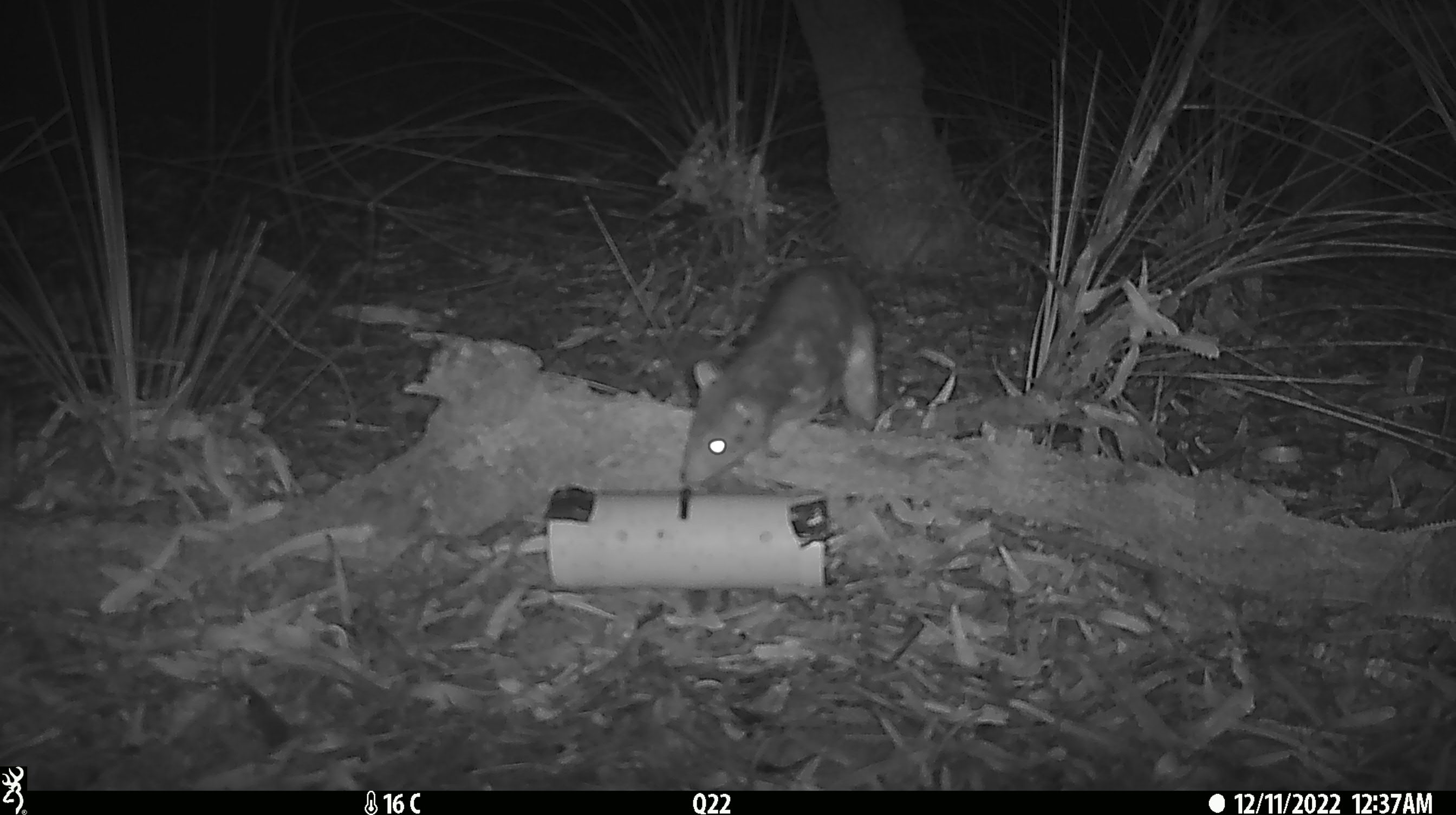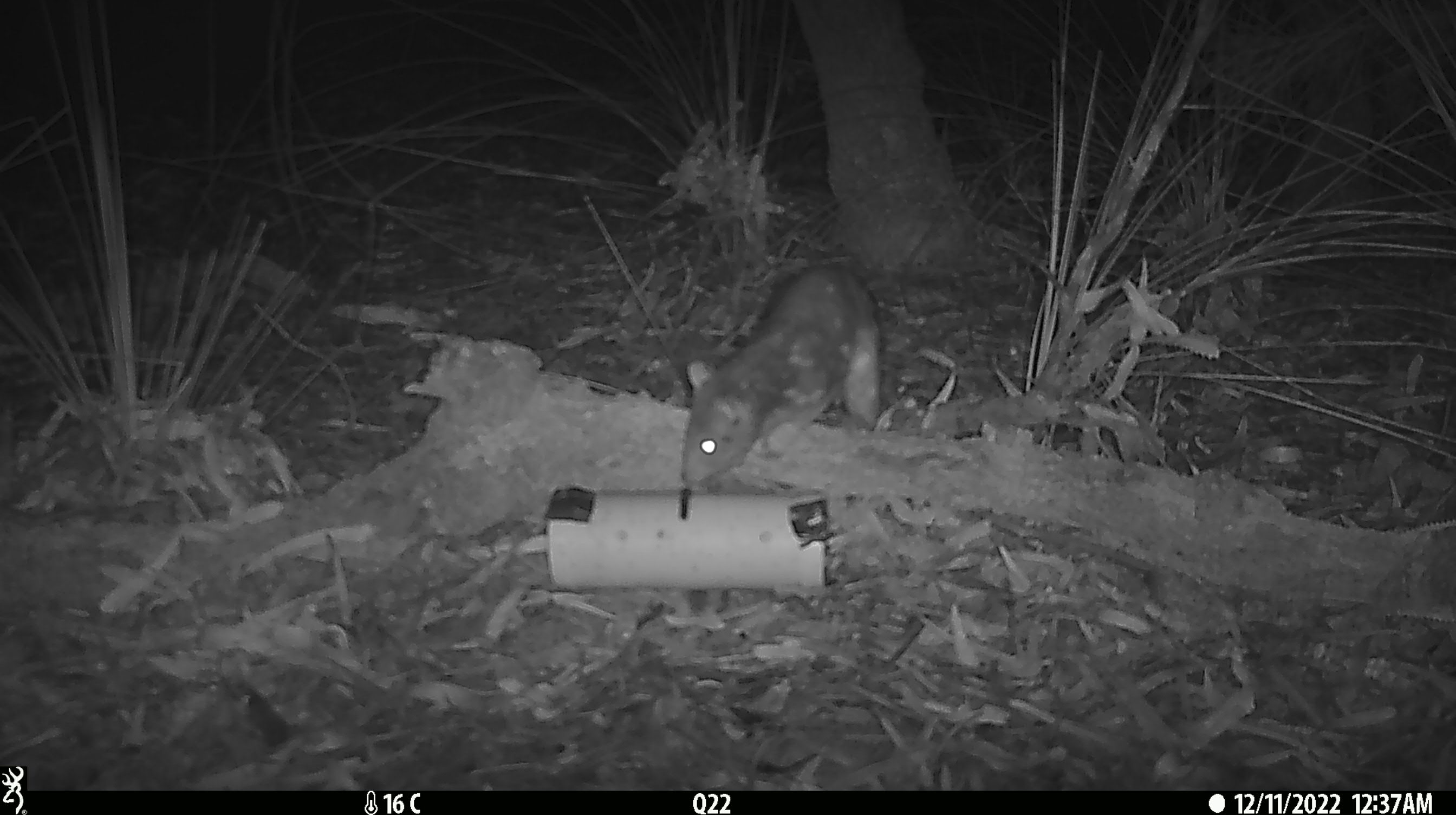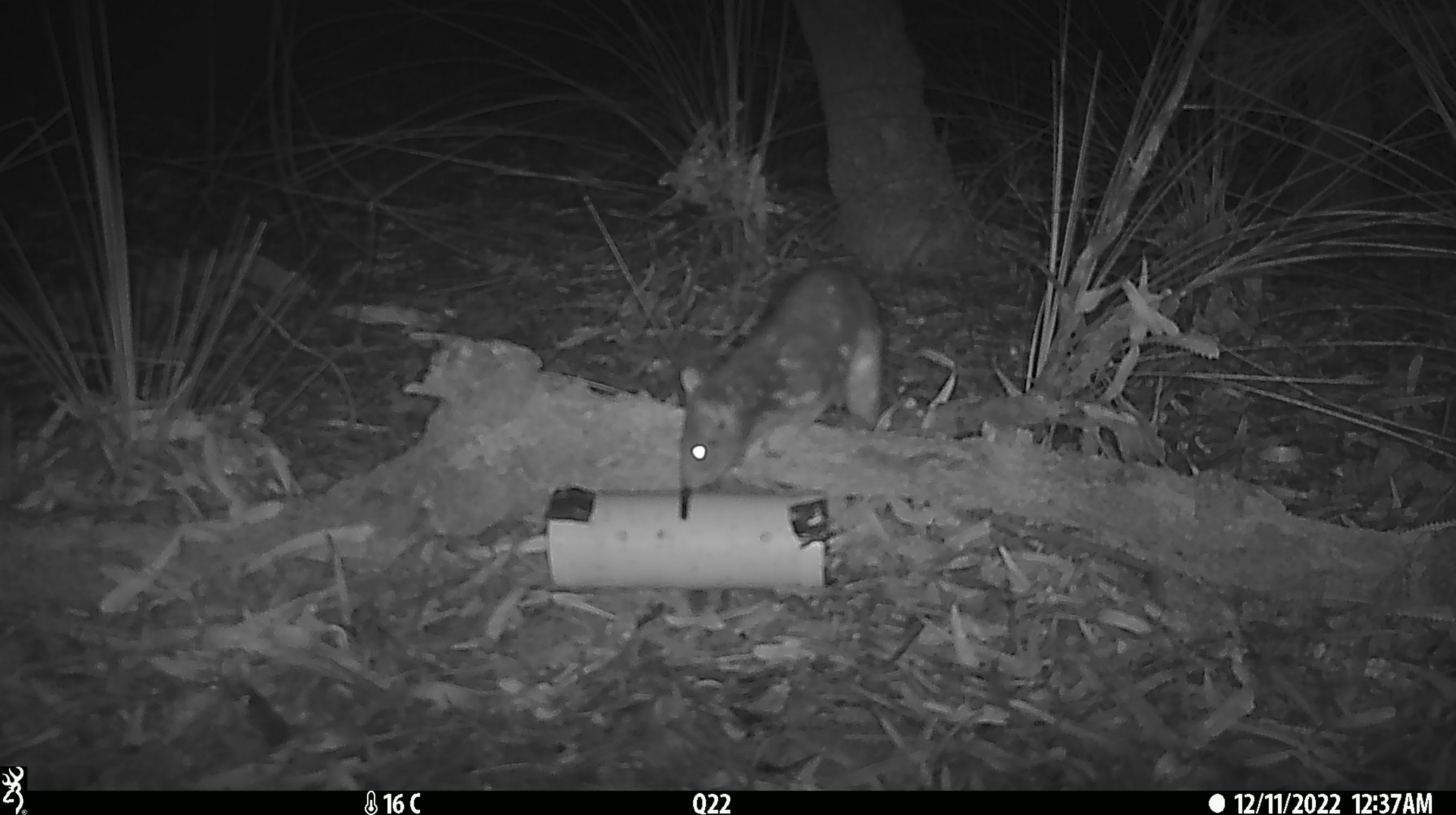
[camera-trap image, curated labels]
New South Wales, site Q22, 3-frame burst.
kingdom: Animalia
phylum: Chordata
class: Mammalia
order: Dasyuromorphia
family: Dasyuridae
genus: Dasyurus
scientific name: Dasyurus maculatus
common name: spotted-tailed quoll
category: quoll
Quoll (spotted-tailed quoll) (Dasyurus maculatus).